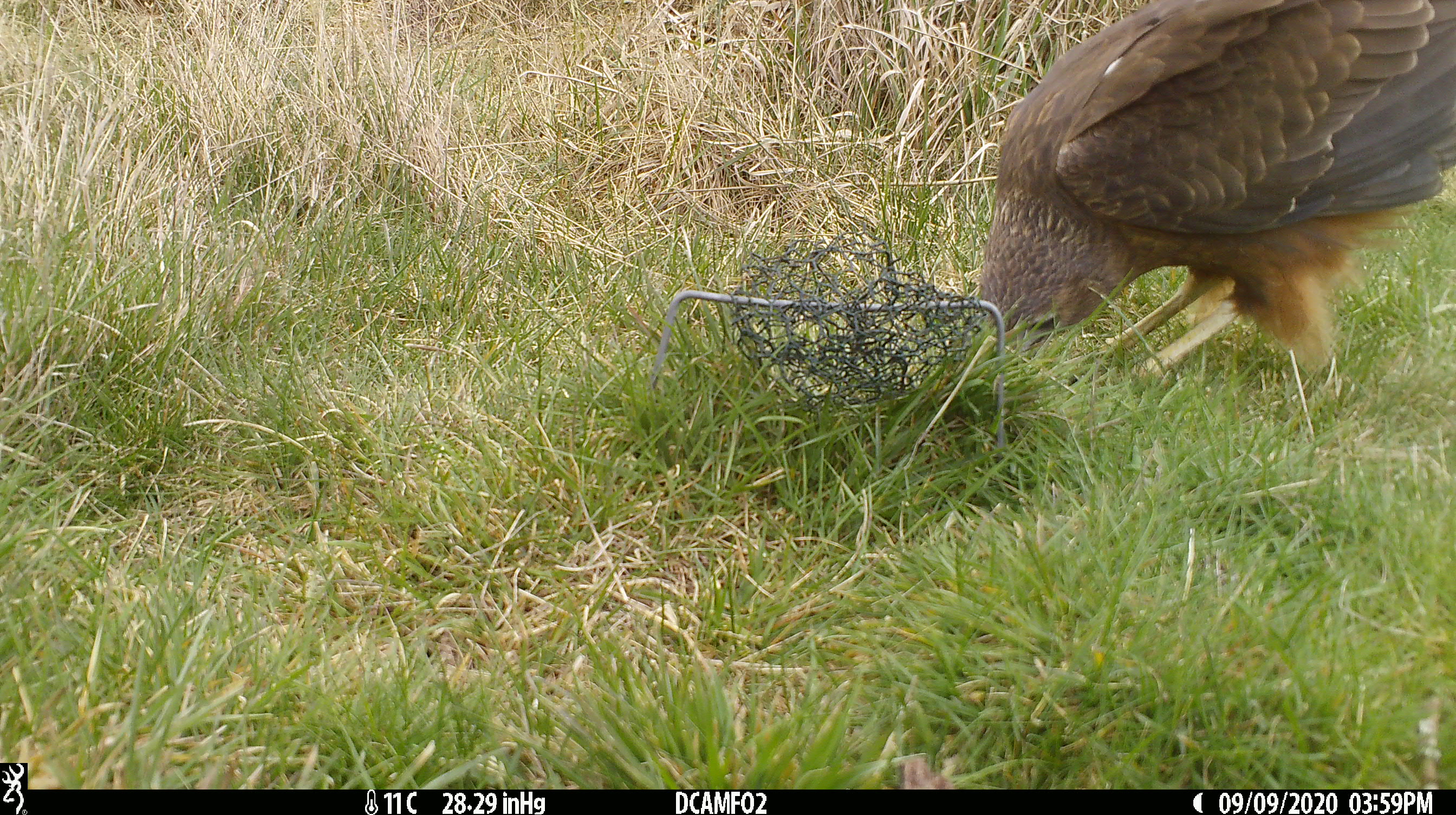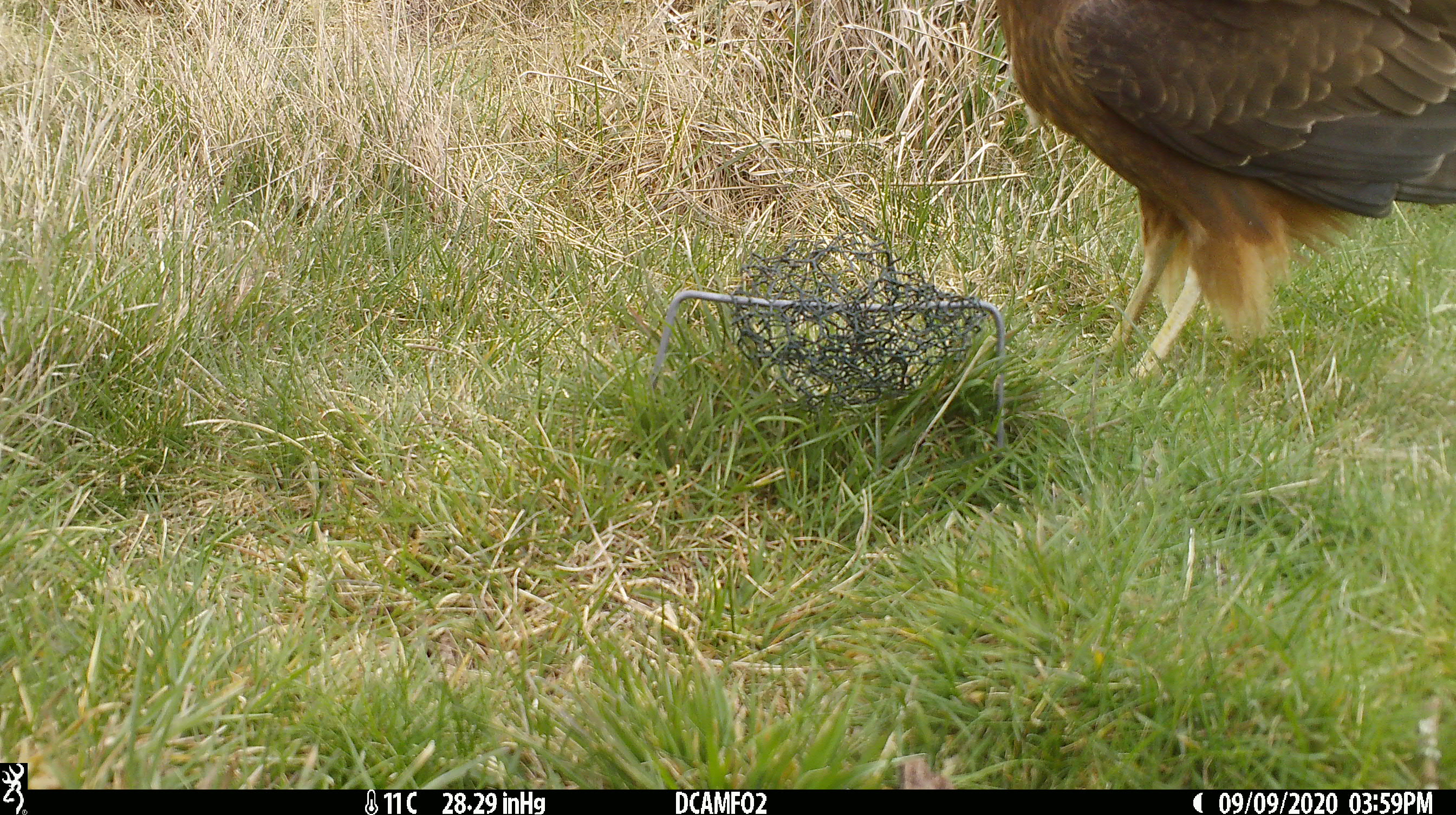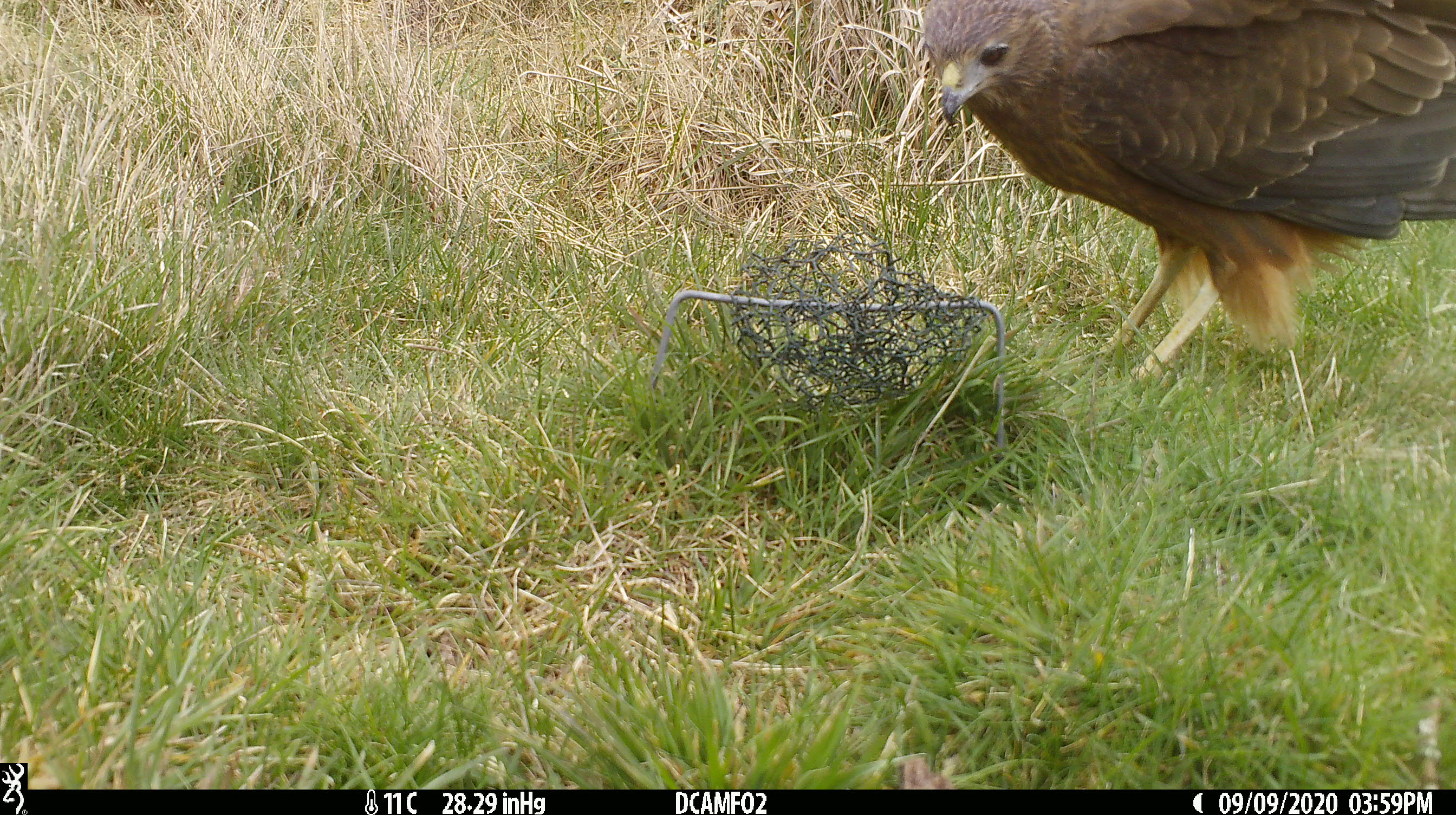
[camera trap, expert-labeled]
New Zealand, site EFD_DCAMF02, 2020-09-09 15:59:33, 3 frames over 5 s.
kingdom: Animalia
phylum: Chordata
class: Aves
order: Accipitriformes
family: Accipitridae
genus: Circus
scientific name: Circus approximans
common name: swamp harrier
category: harrier